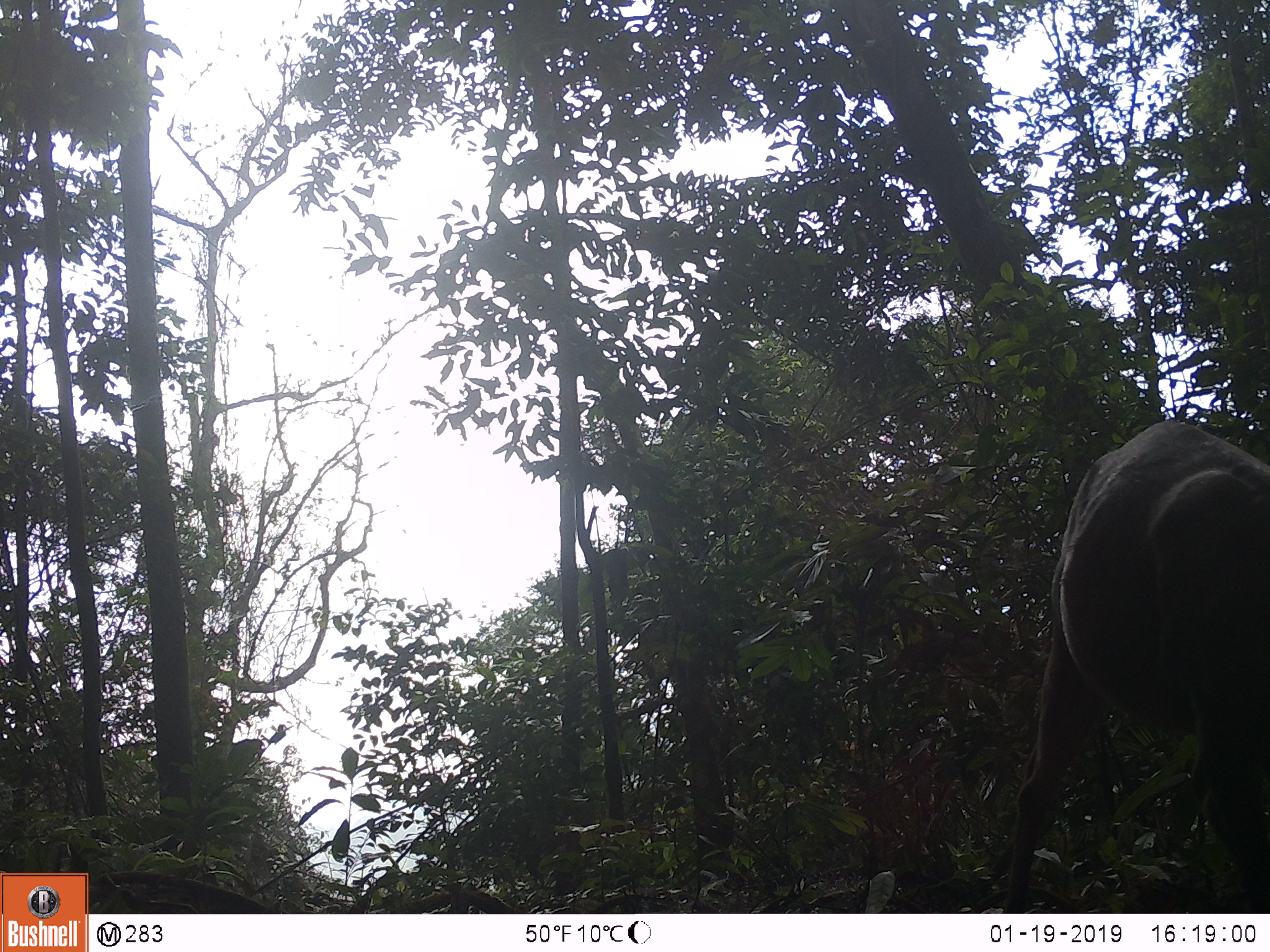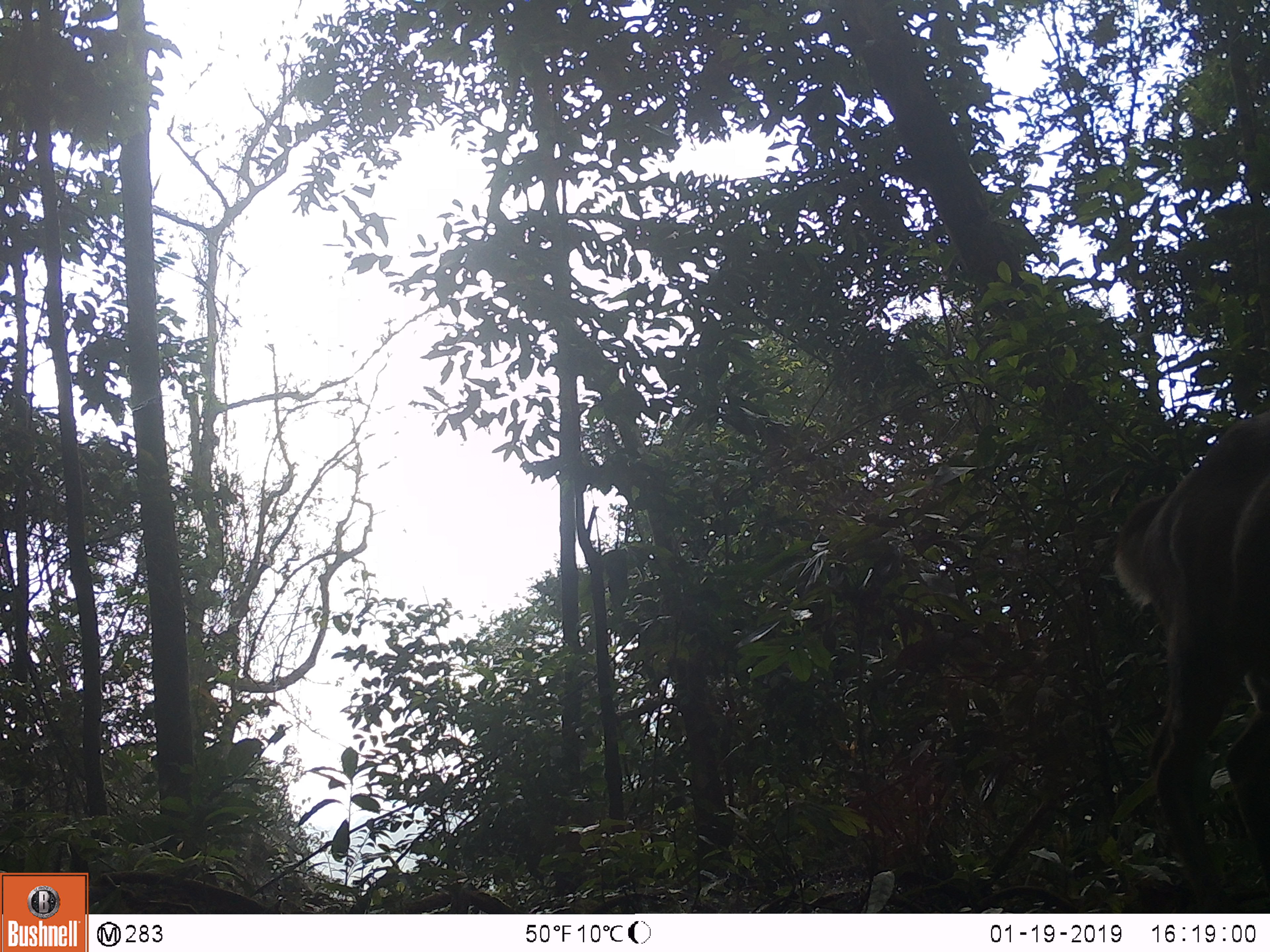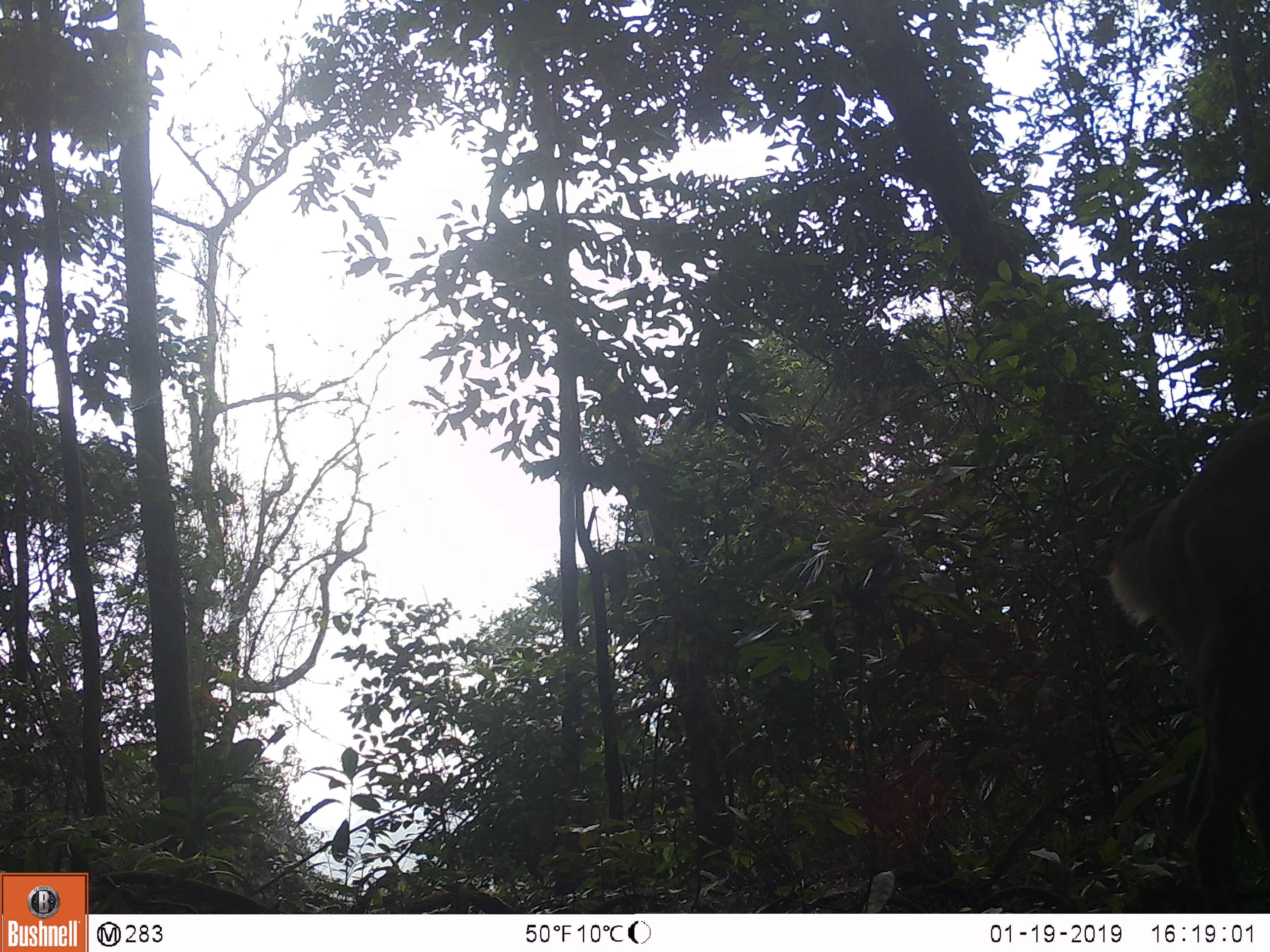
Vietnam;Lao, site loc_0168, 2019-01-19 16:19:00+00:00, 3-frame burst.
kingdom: Animalia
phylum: Chordata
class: Mammalia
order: Artiodactyla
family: Cervidae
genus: Muntiacus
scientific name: Muntiacus vuquangensis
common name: large-antlered muntjac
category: large antlered muntjac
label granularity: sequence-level